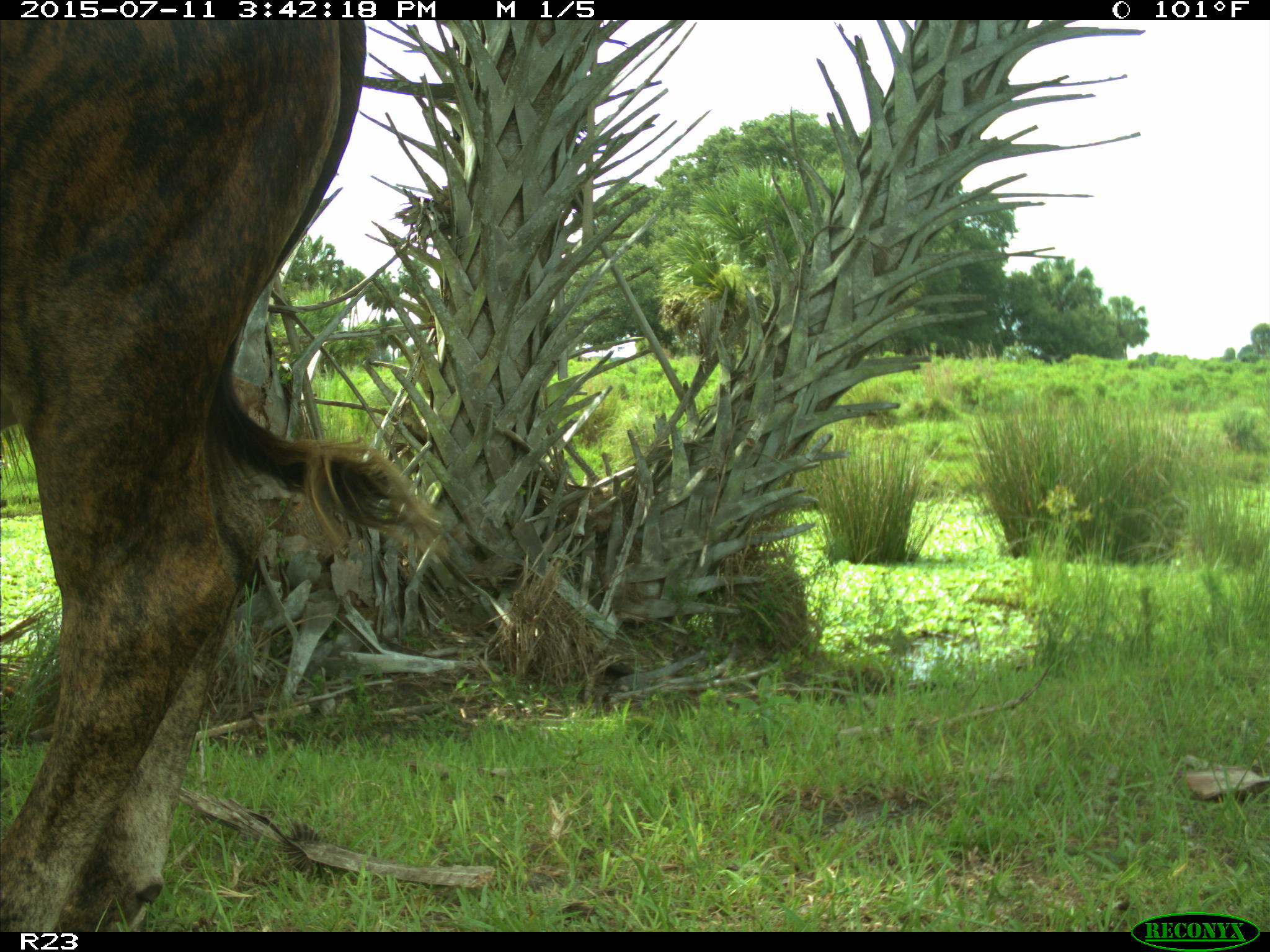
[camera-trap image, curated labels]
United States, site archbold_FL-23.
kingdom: Animalia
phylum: Chordata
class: Mammalia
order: Artiodactyla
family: Bovidae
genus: Bos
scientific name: Bos taurus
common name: domestic cow